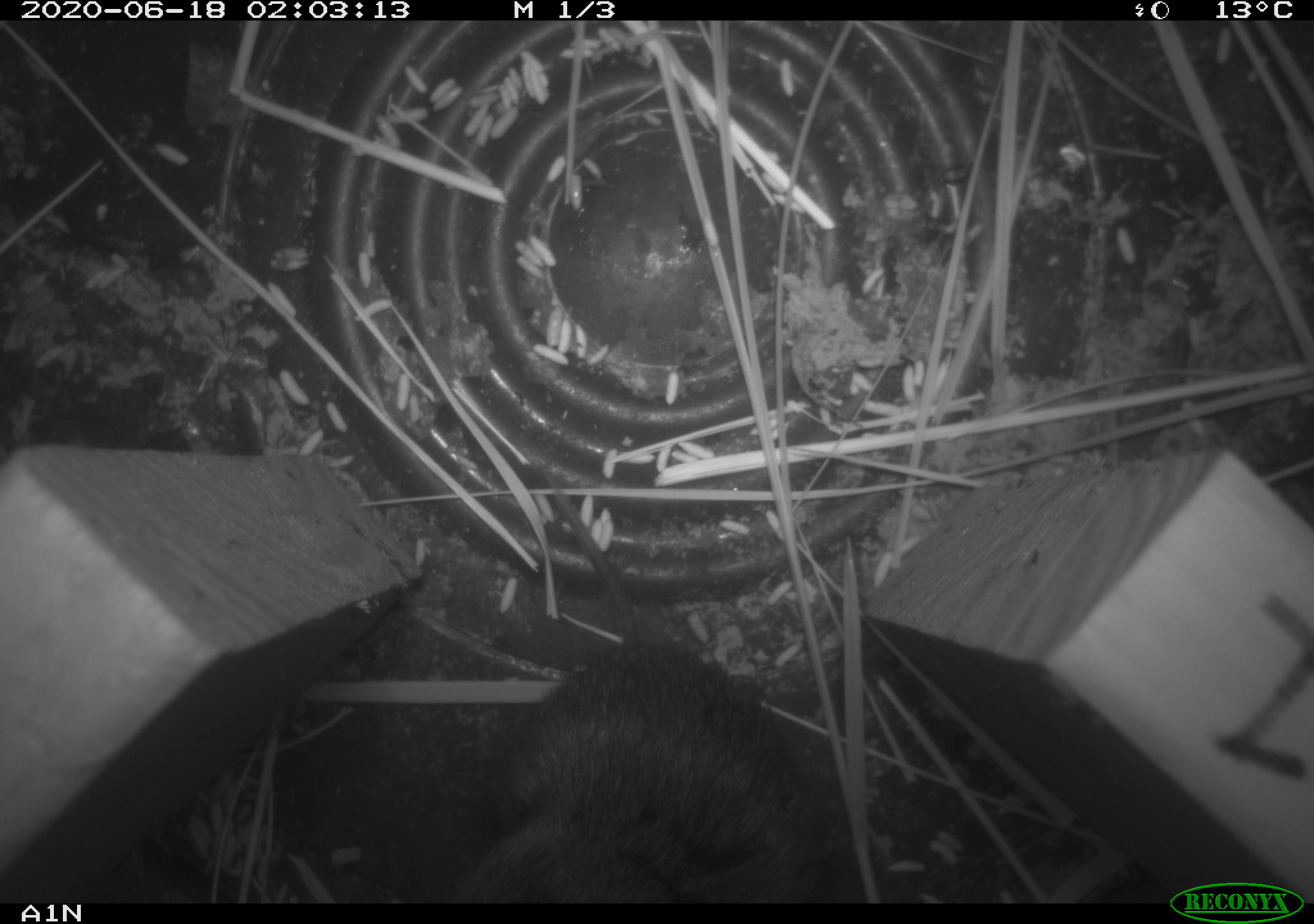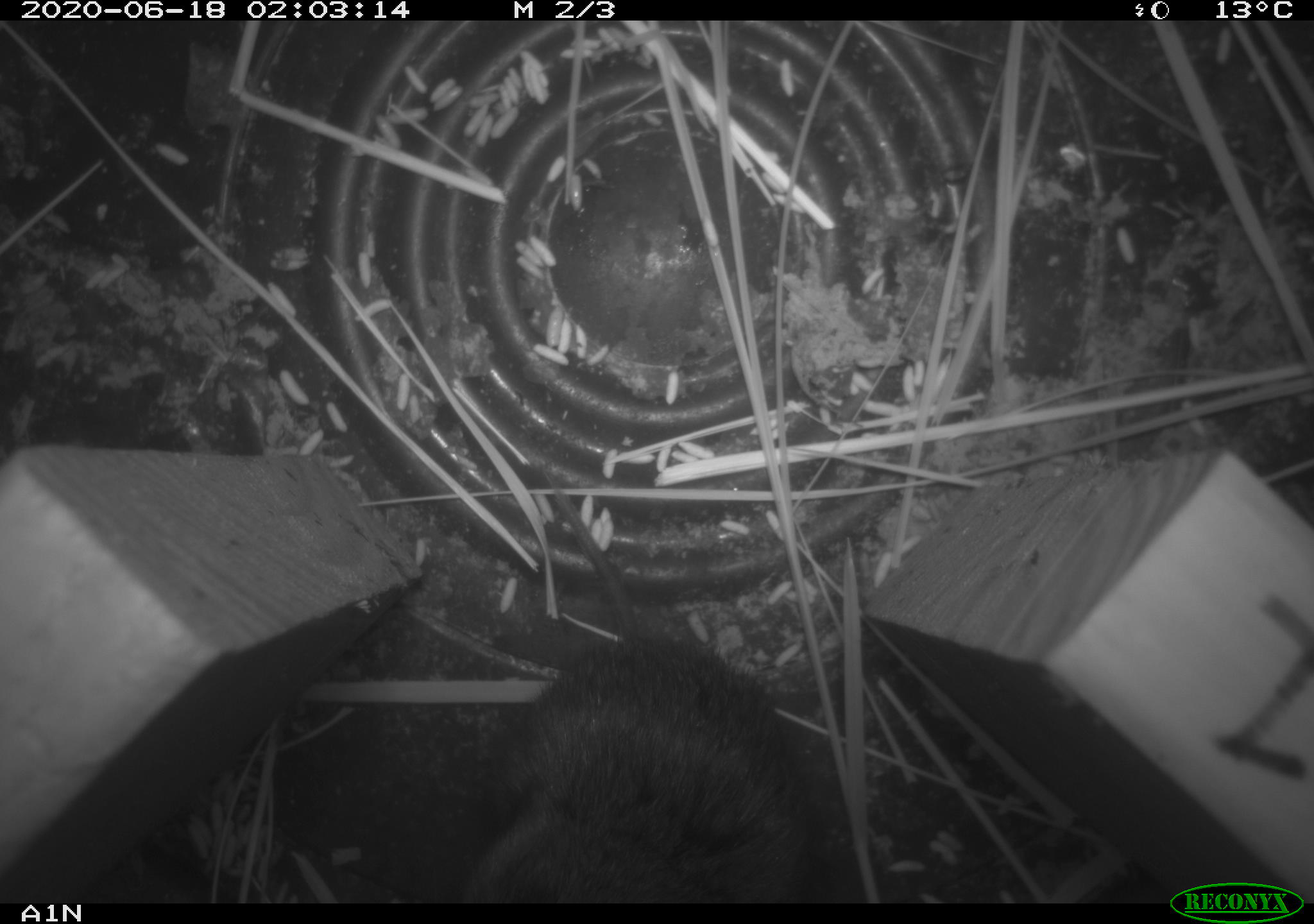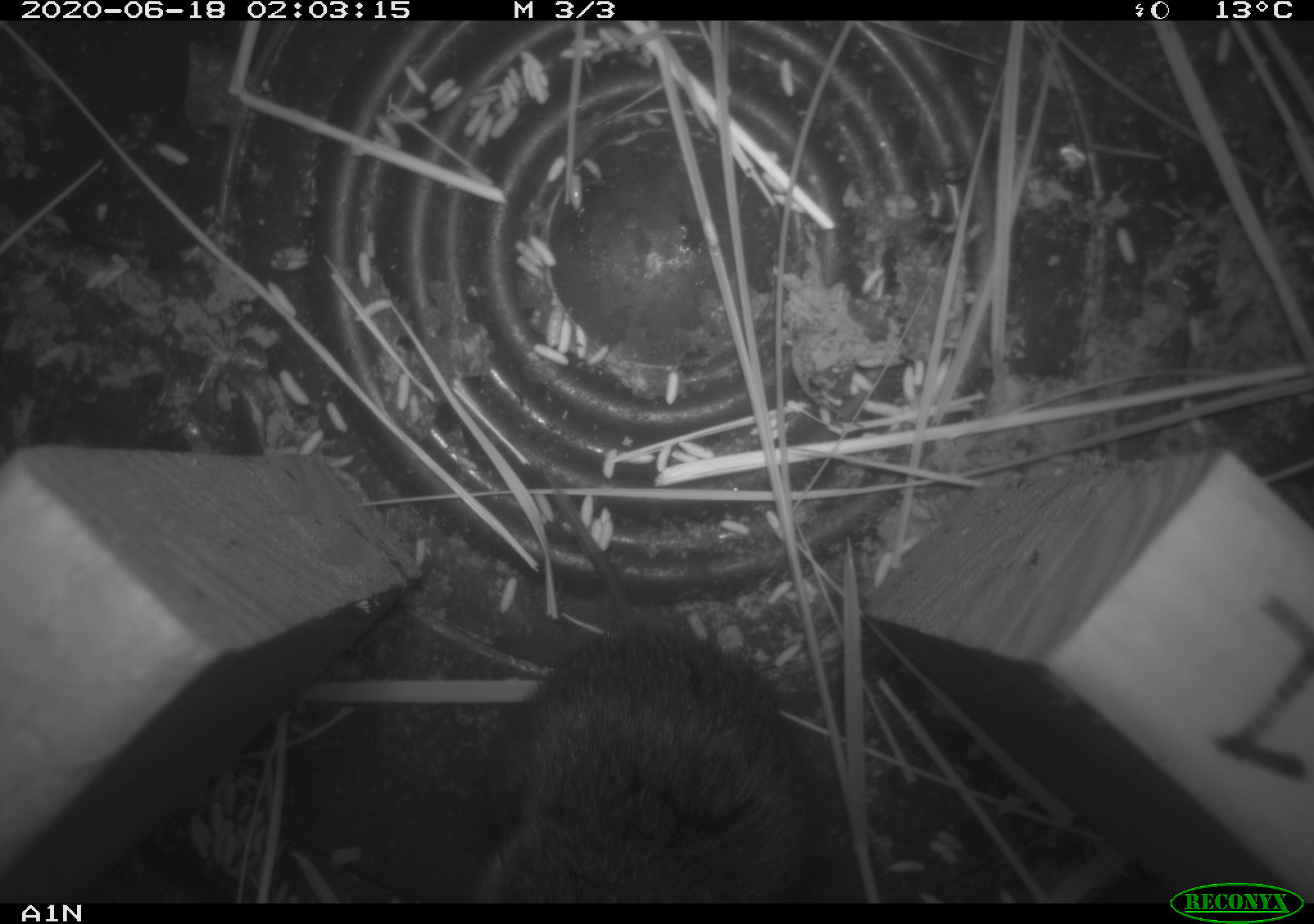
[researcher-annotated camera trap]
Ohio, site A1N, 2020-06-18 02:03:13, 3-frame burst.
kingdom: Animalia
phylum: Chordata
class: Mammalia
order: Rodentia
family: Cricetidae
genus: Microtus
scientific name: Microtus pennsylvanicus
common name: meadow vole